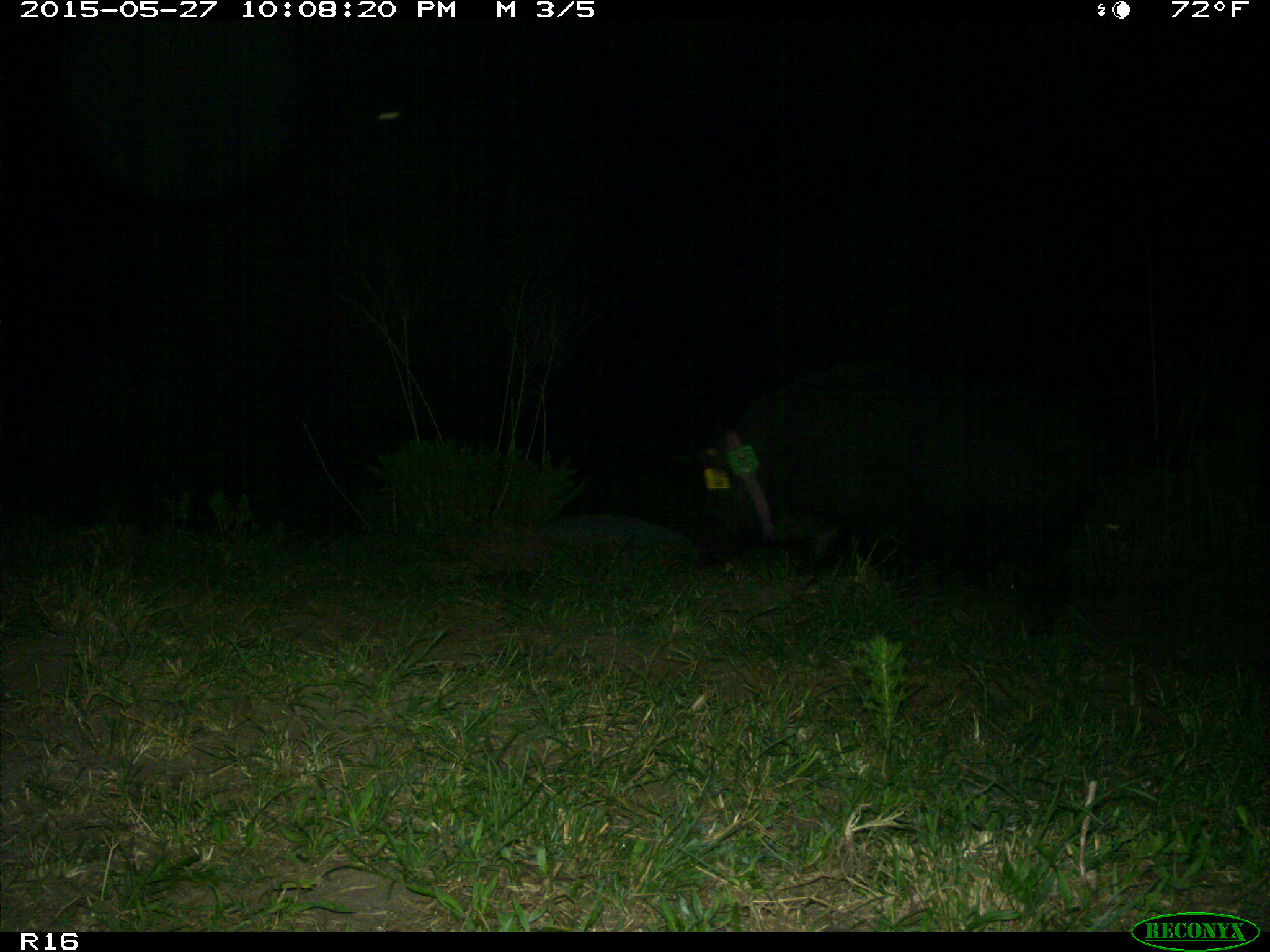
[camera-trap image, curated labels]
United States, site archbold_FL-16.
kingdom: Animalia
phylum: Chordata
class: Mammalia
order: Artiodactyla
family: Suidae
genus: Sus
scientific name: Sus scrofa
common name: wild boar